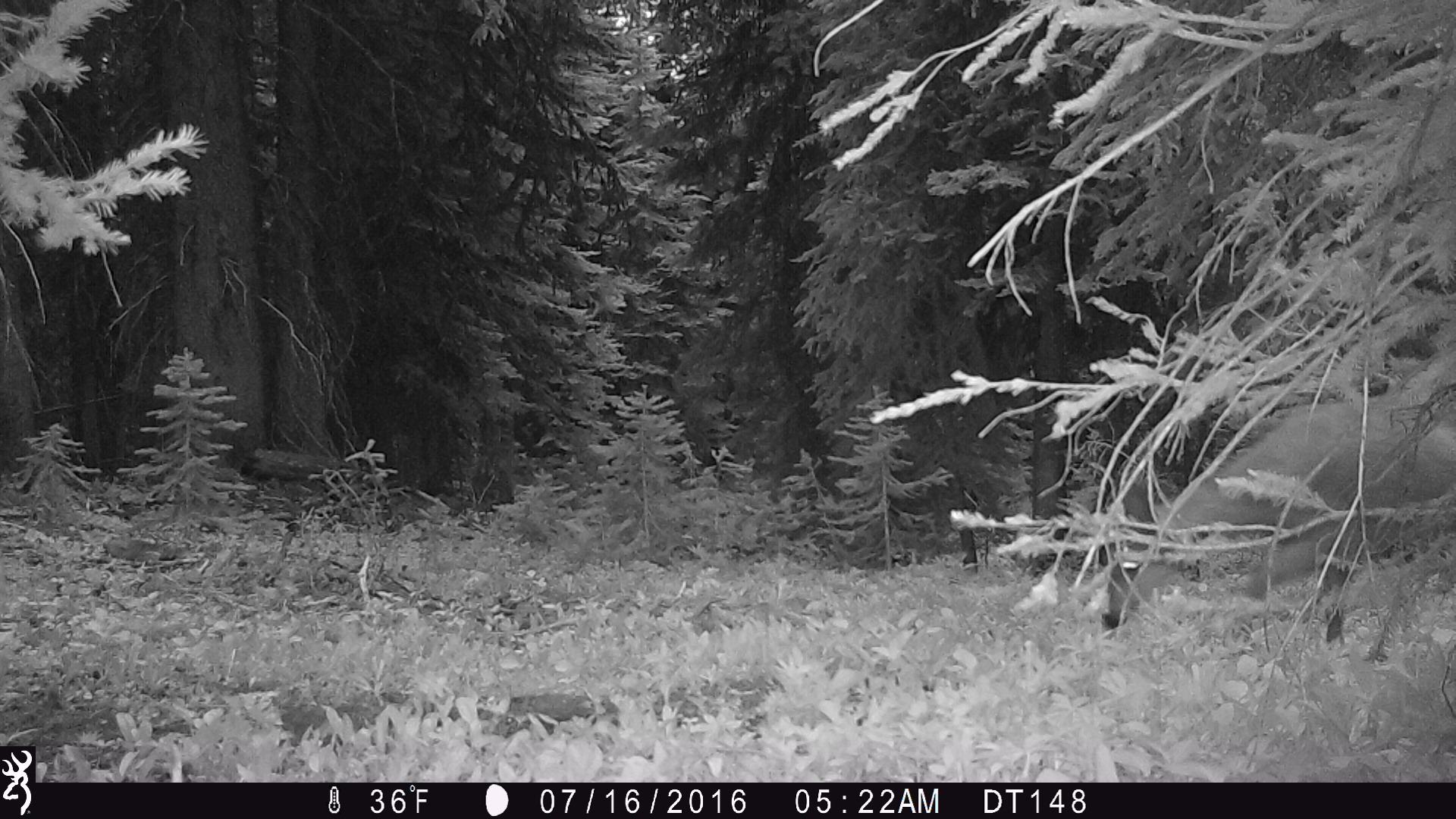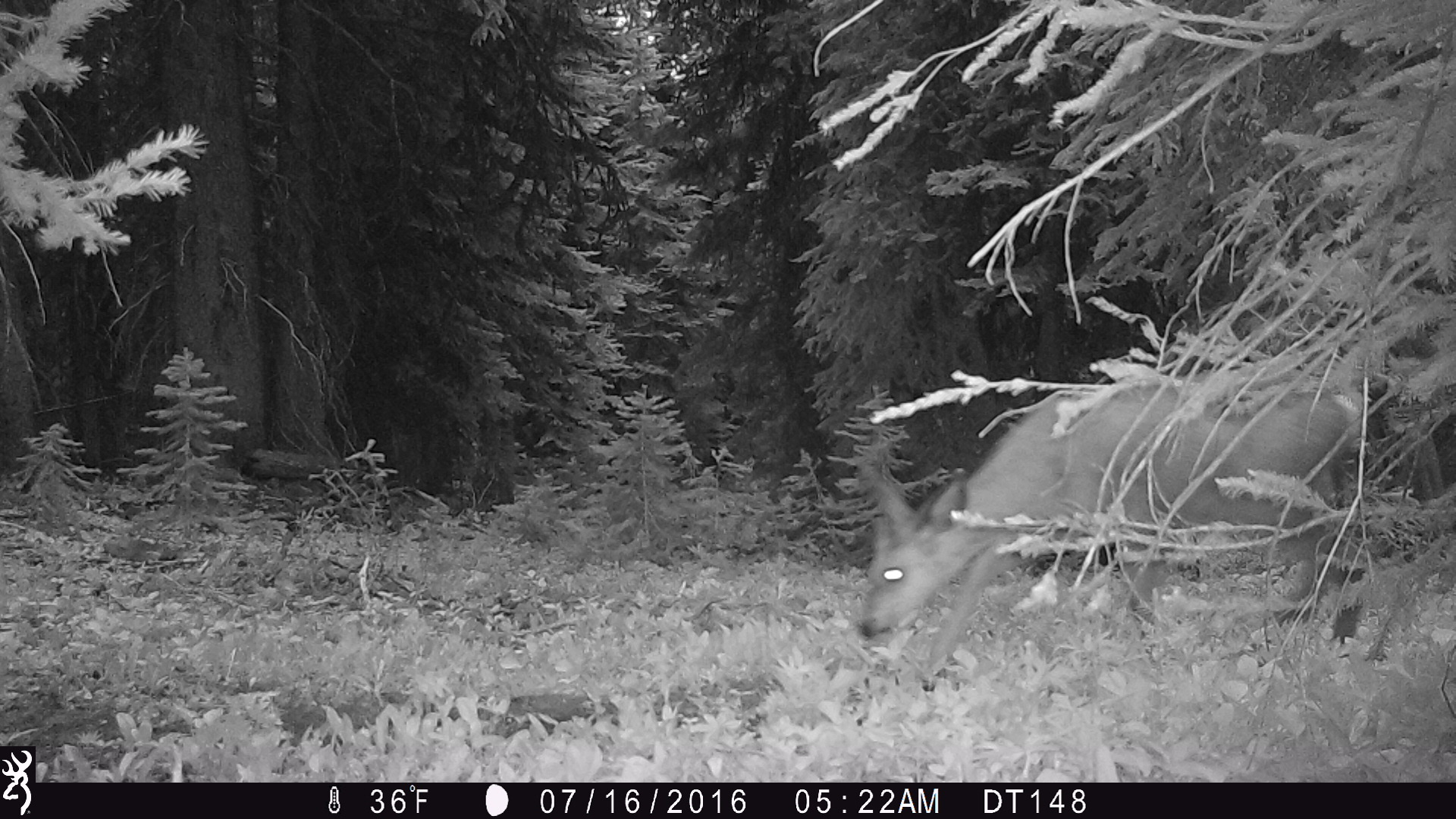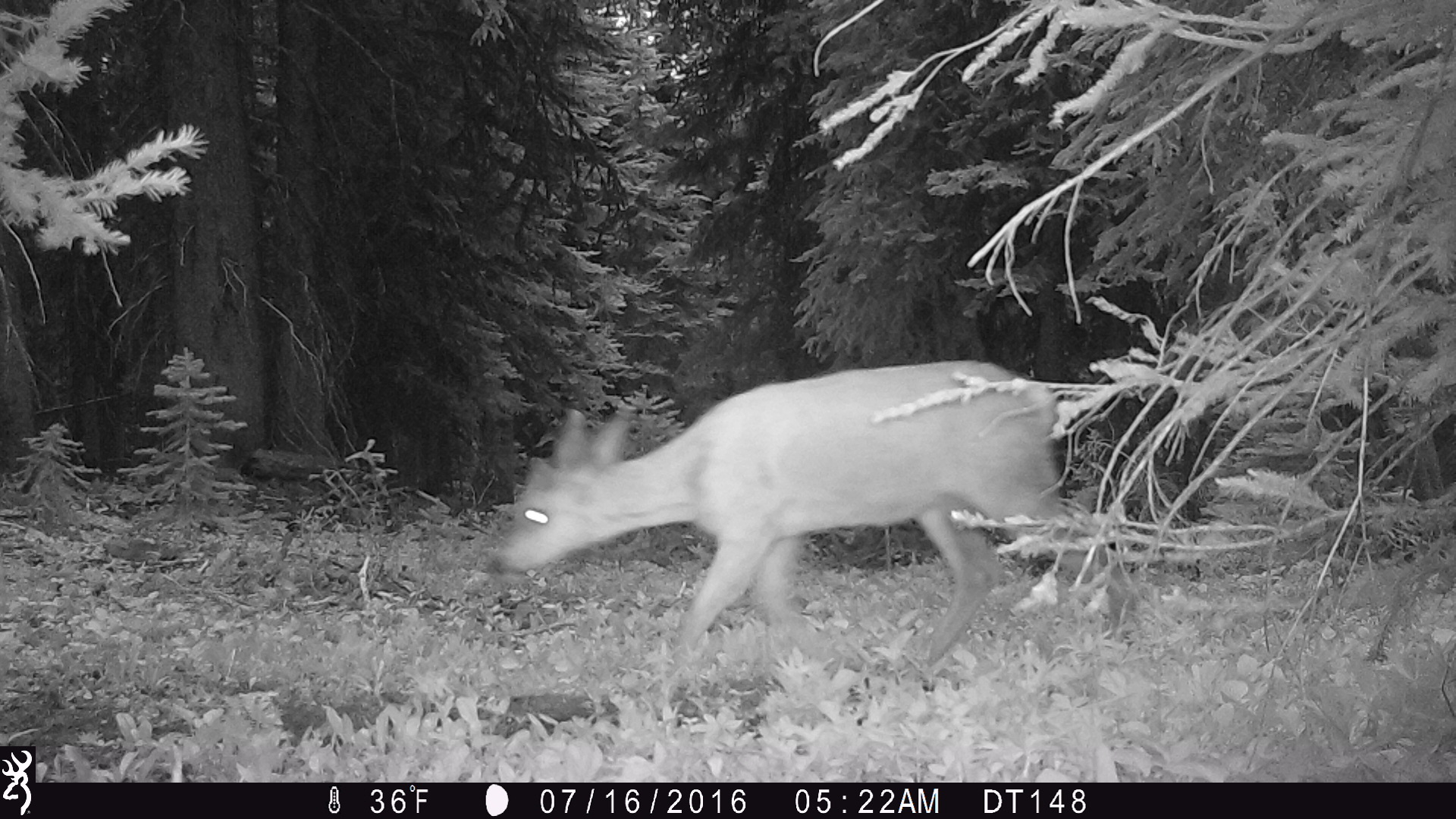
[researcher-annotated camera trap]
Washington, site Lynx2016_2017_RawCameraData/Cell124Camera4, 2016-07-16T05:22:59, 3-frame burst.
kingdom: Animalia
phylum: Chordata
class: Mammalia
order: Artiodactyla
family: Cervidae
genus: Odocoileus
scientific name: Odocoileus hemionus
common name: mule deer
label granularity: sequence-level